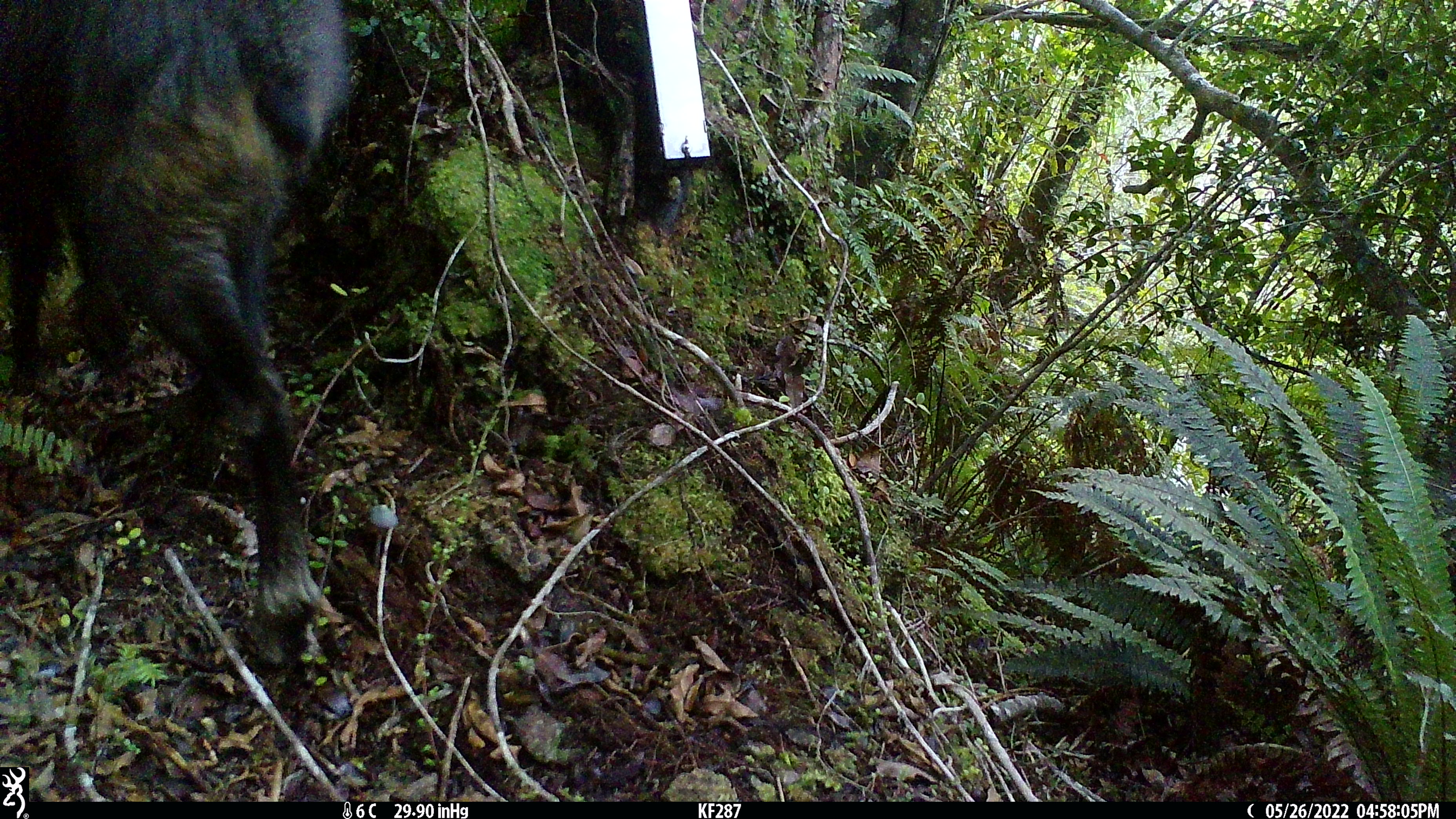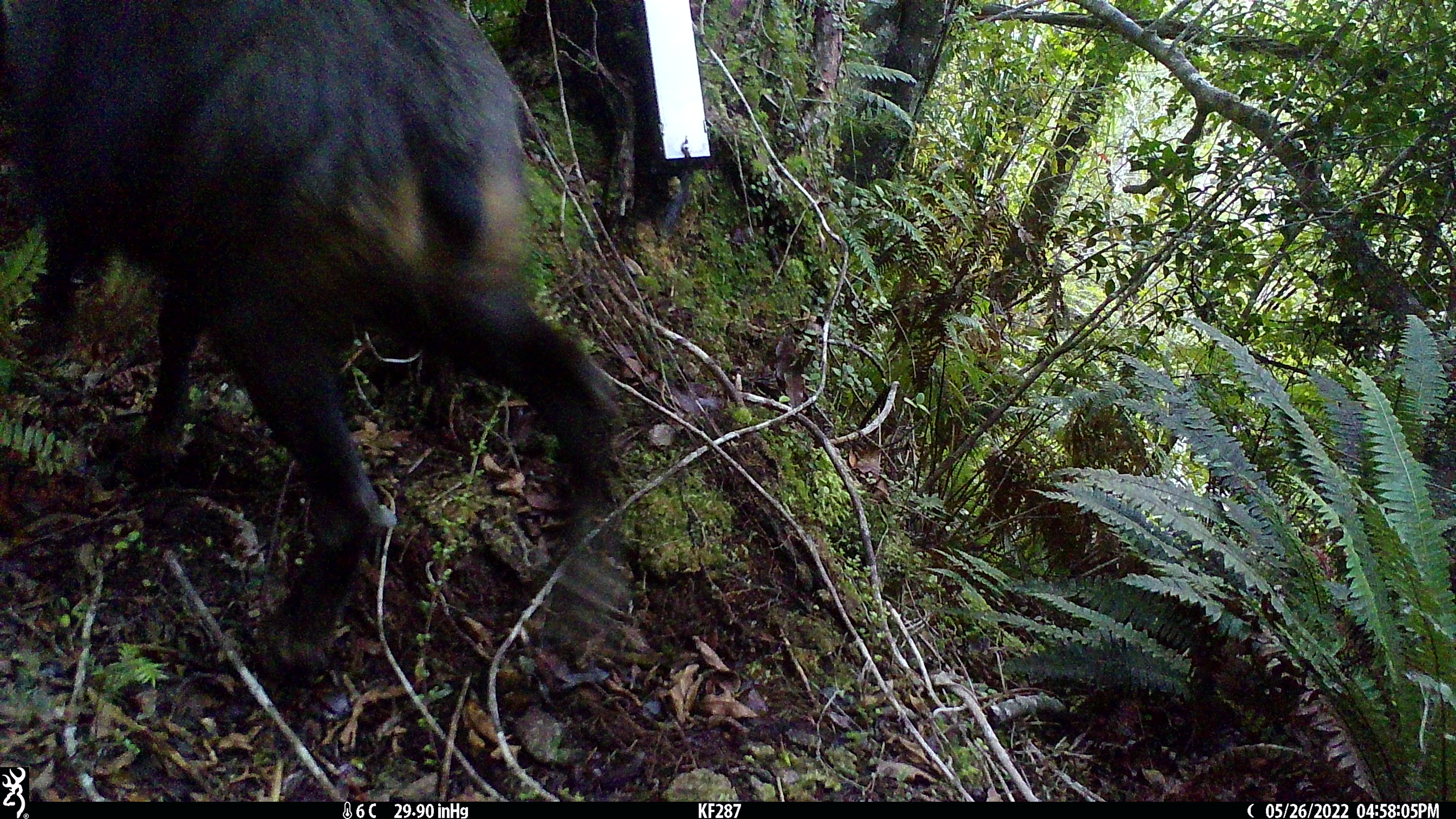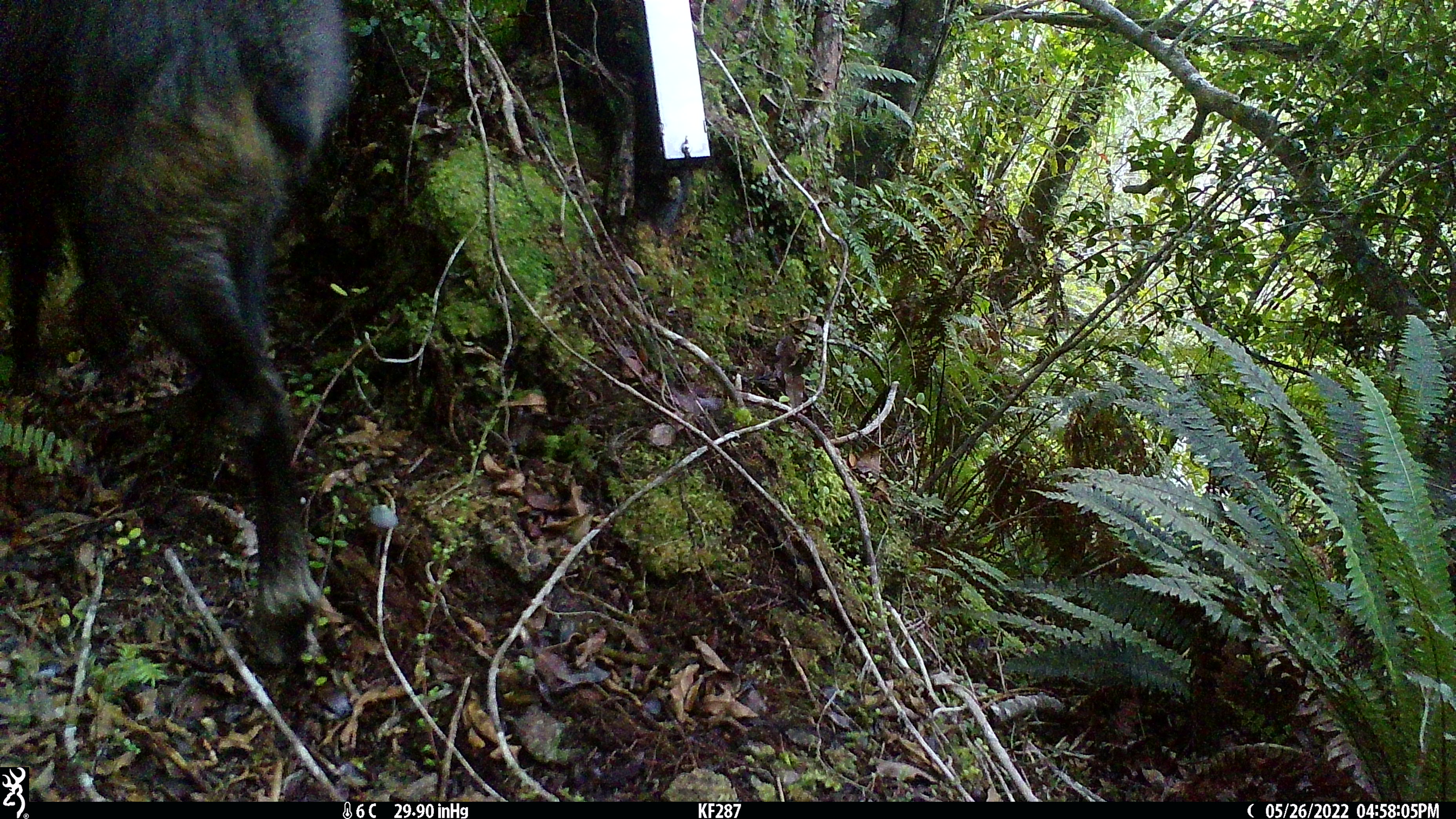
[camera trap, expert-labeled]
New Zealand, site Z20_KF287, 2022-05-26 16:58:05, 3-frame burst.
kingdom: Animalia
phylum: Chordata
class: Mammalia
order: Artiodactyla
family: Bovidae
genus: Rupicapra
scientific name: Rupicapra rupicapra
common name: alpine chamois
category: chamois